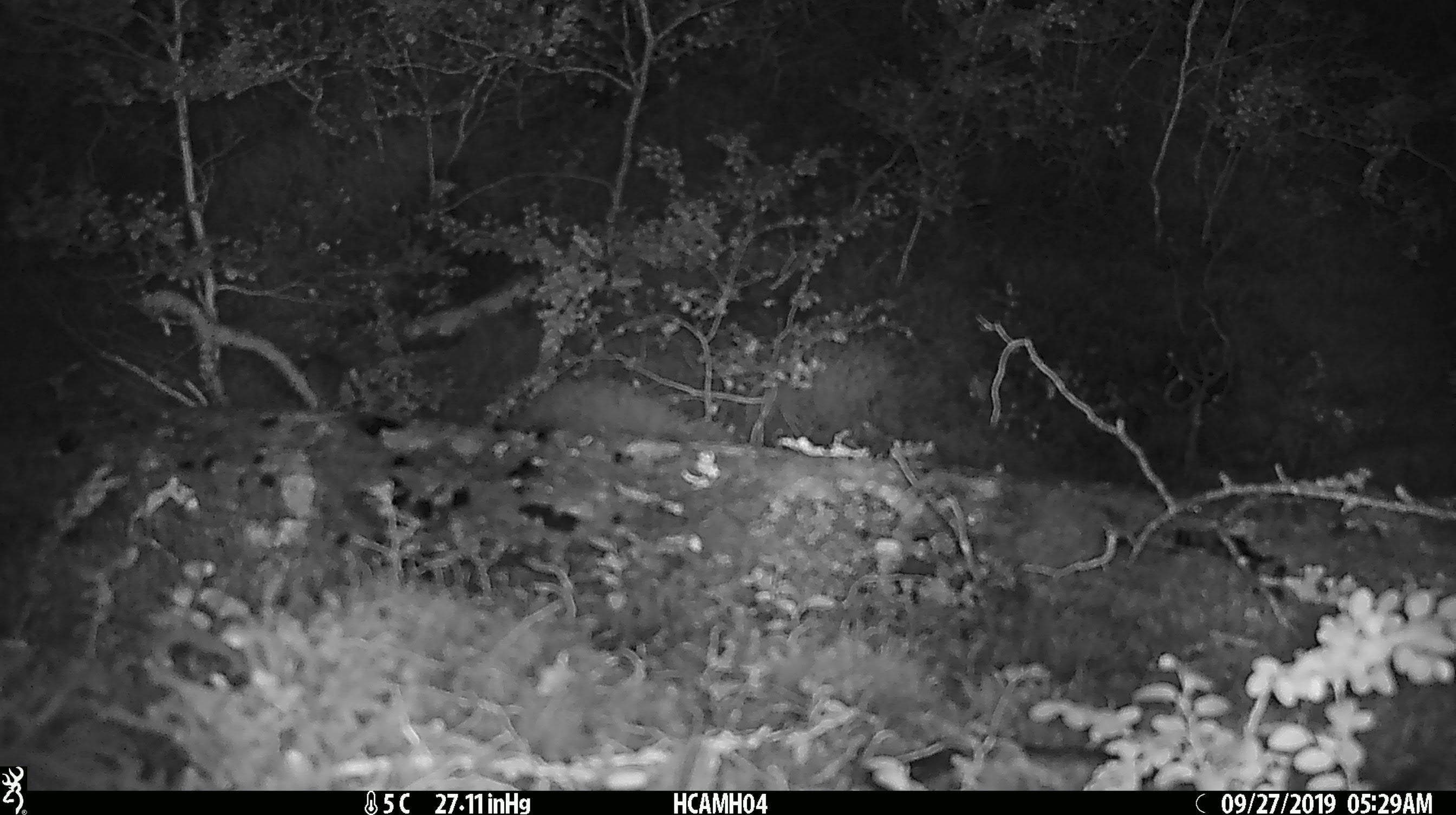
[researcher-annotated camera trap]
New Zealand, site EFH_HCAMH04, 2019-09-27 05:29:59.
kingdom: Animalia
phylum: Chordata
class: Mammalia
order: Rodentia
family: Muridae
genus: Mus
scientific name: Mus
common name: mouse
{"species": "mouse (Mus)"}